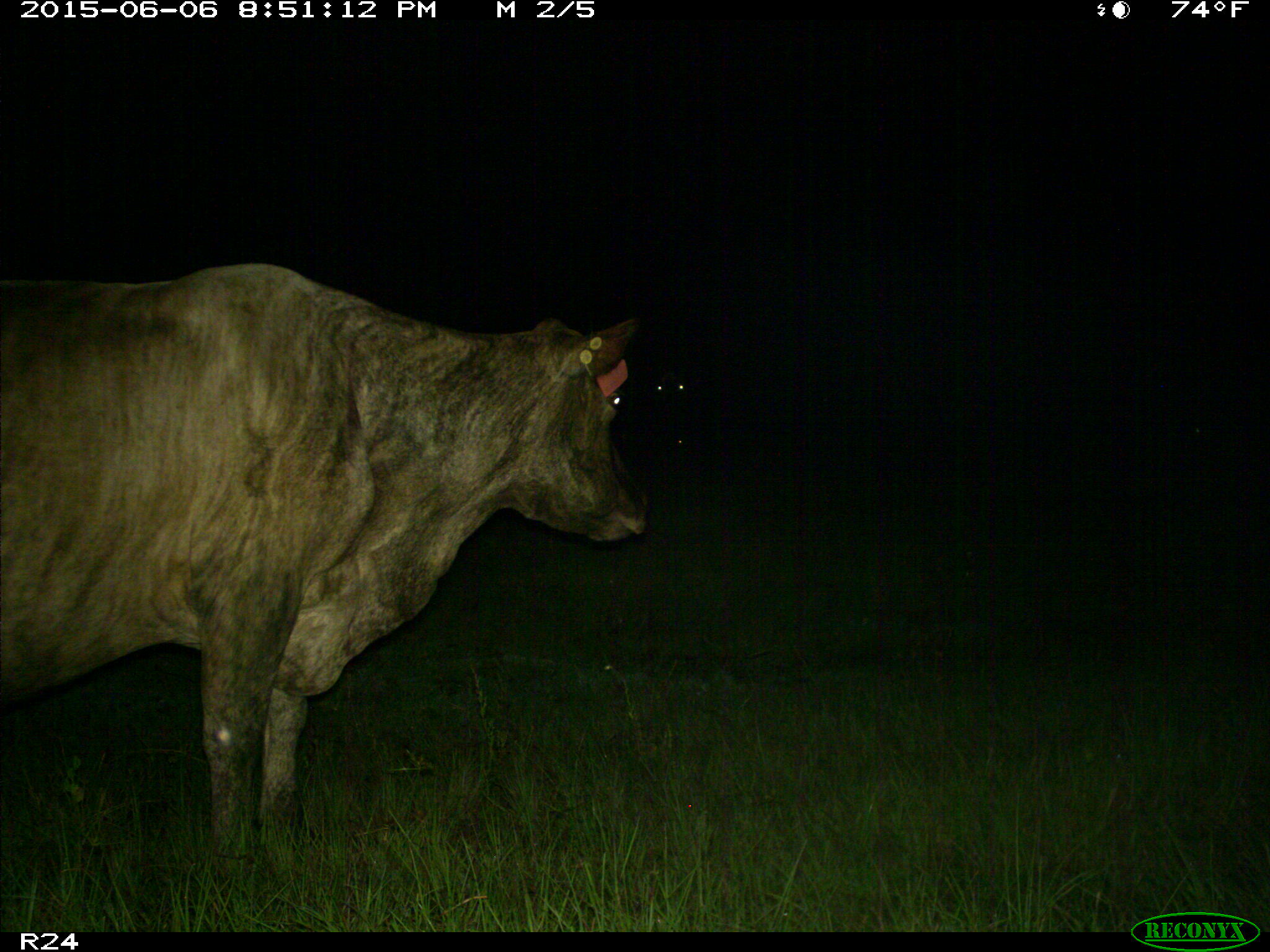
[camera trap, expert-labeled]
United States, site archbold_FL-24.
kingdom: Animalia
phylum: Chordata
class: Mammalia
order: Artiodactyla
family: Bovidae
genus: Bos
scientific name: Bos taurus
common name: domestic cow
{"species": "Bos taurus (domestic cow)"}